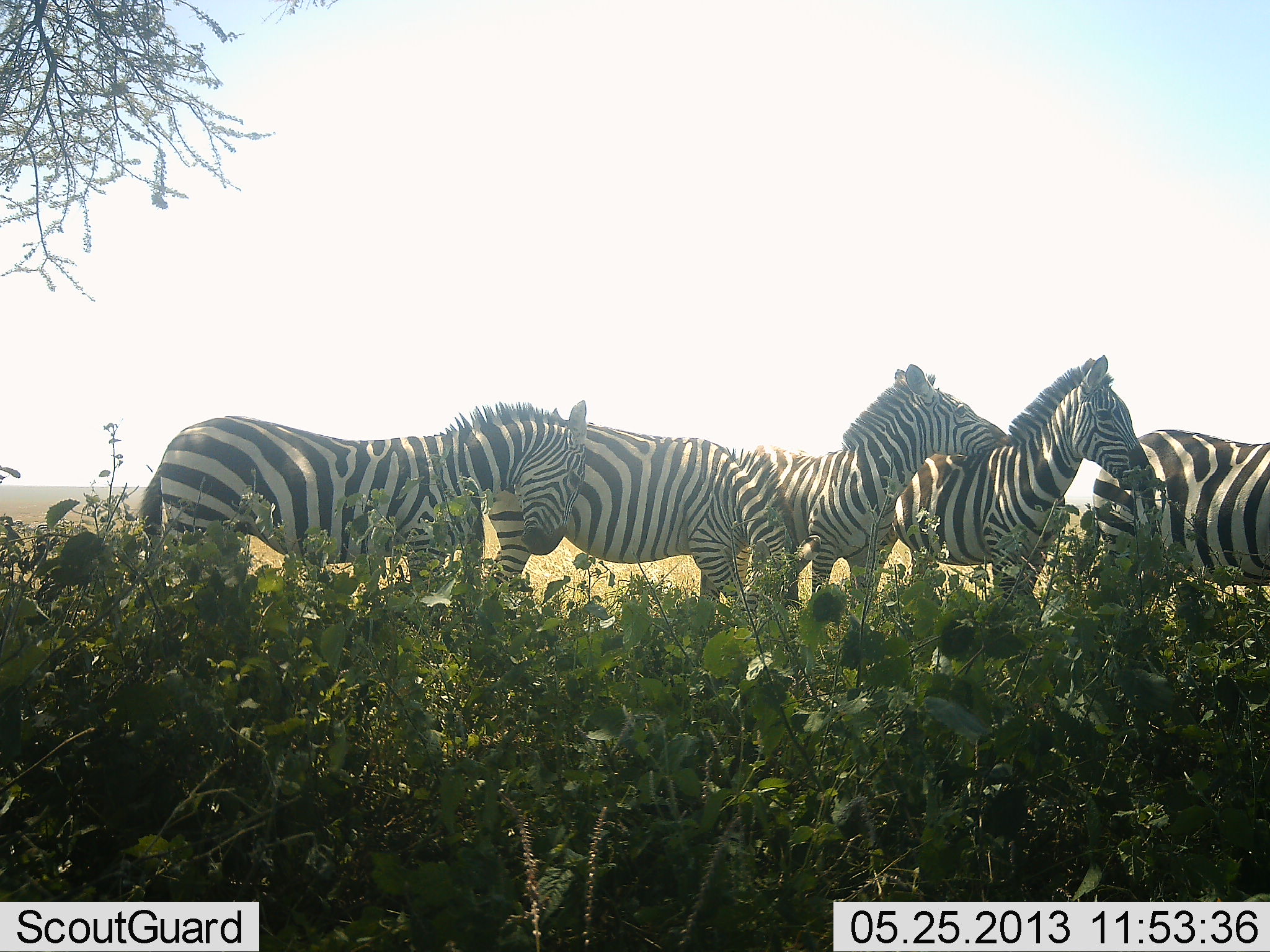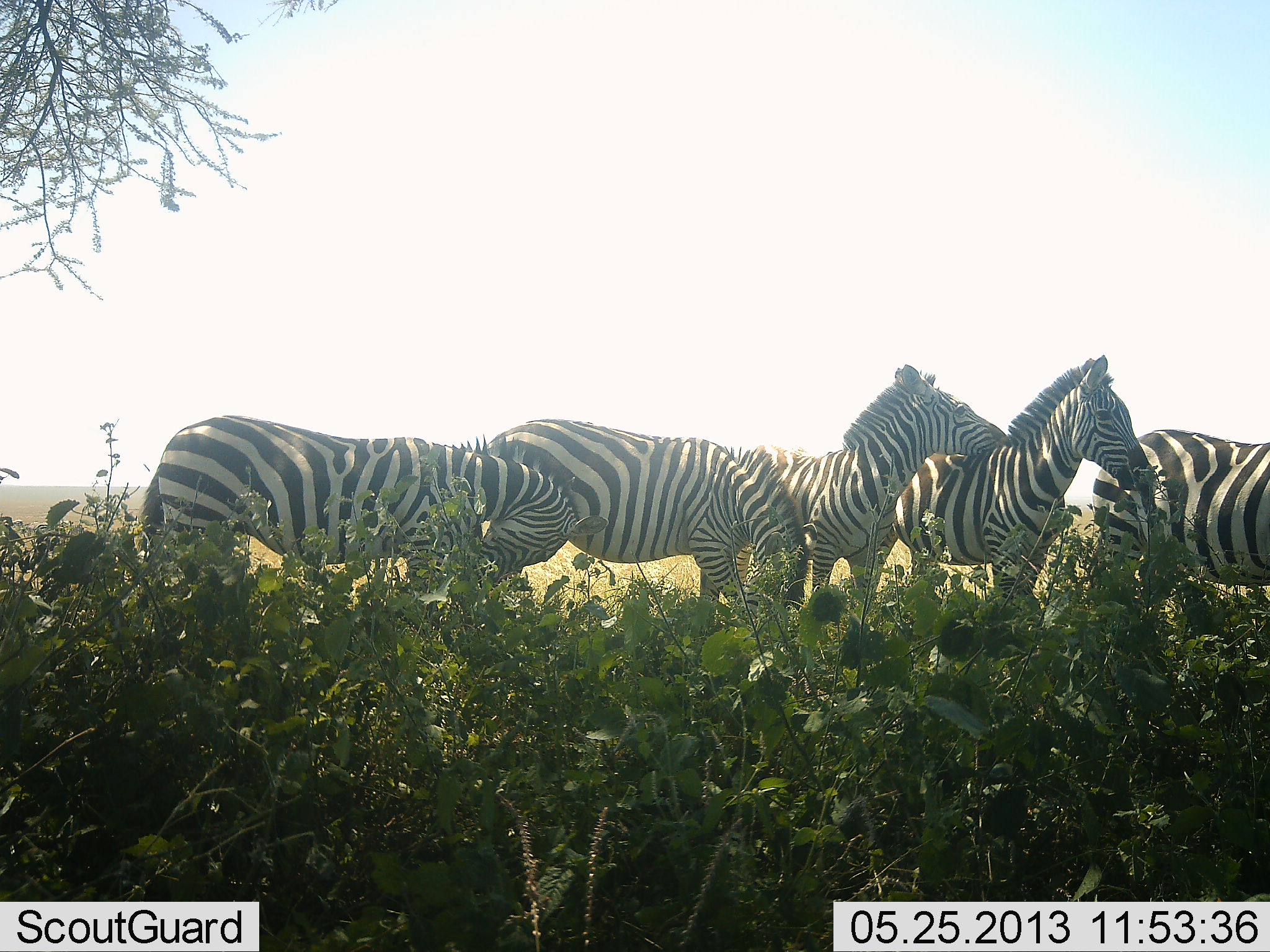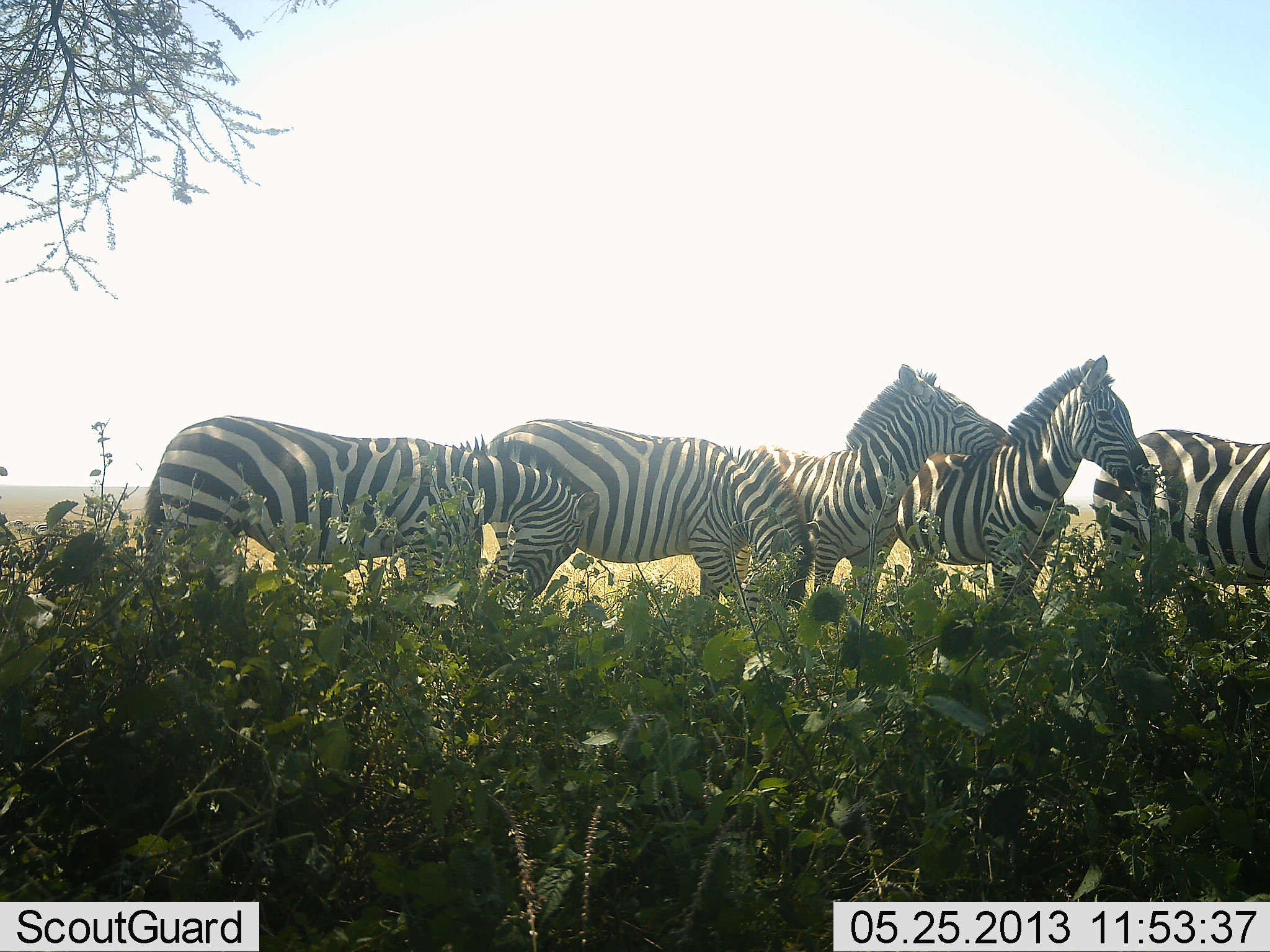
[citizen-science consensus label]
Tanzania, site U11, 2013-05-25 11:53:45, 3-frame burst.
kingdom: Animalia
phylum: Chordata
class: Mammalia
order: Perissodactyla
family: Equidae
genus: Equus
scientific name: Equus quagga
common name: plains zebra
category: zebra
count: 5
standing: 74%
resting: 13%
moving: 0%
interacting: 65%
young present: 0%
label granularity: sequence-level